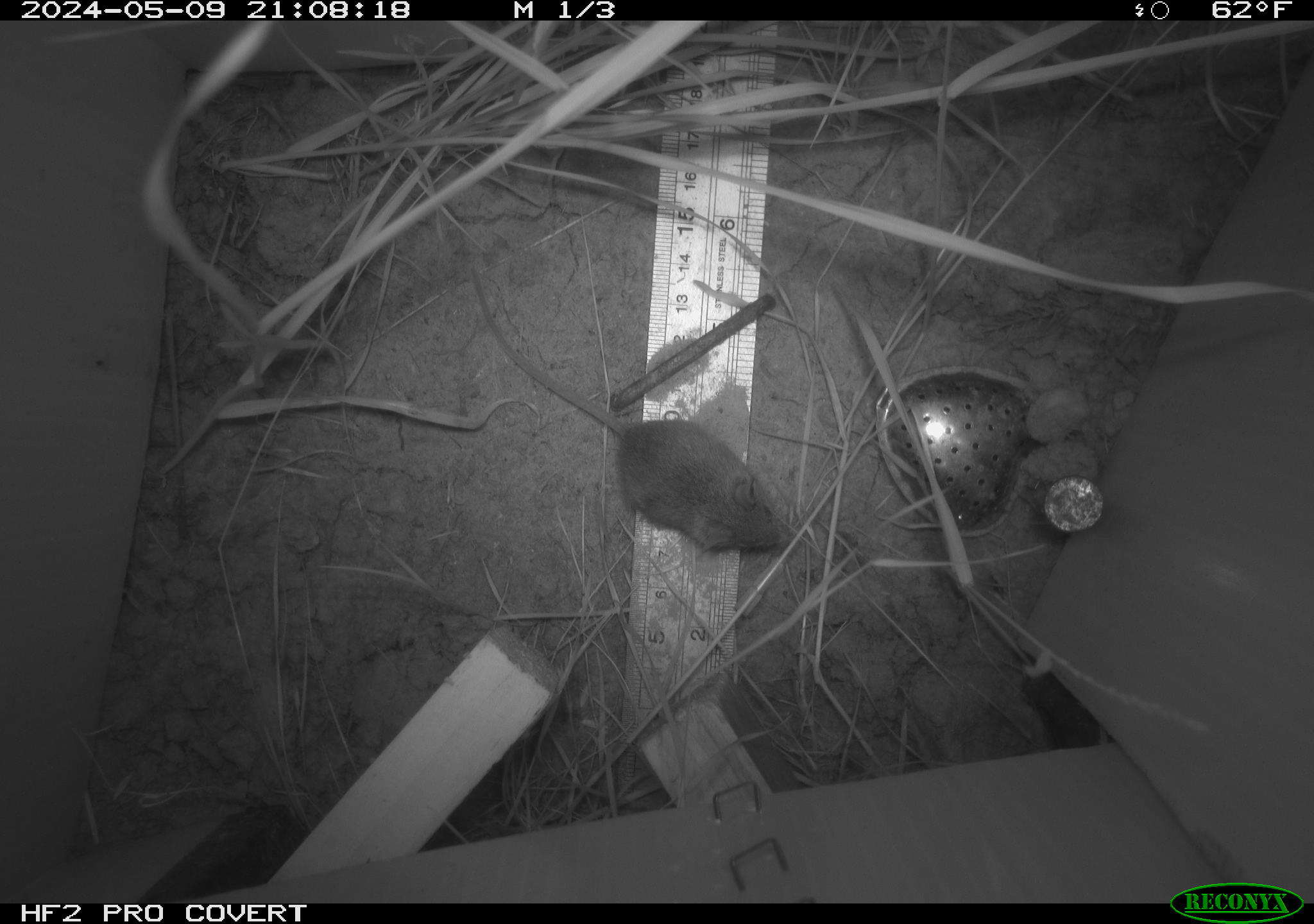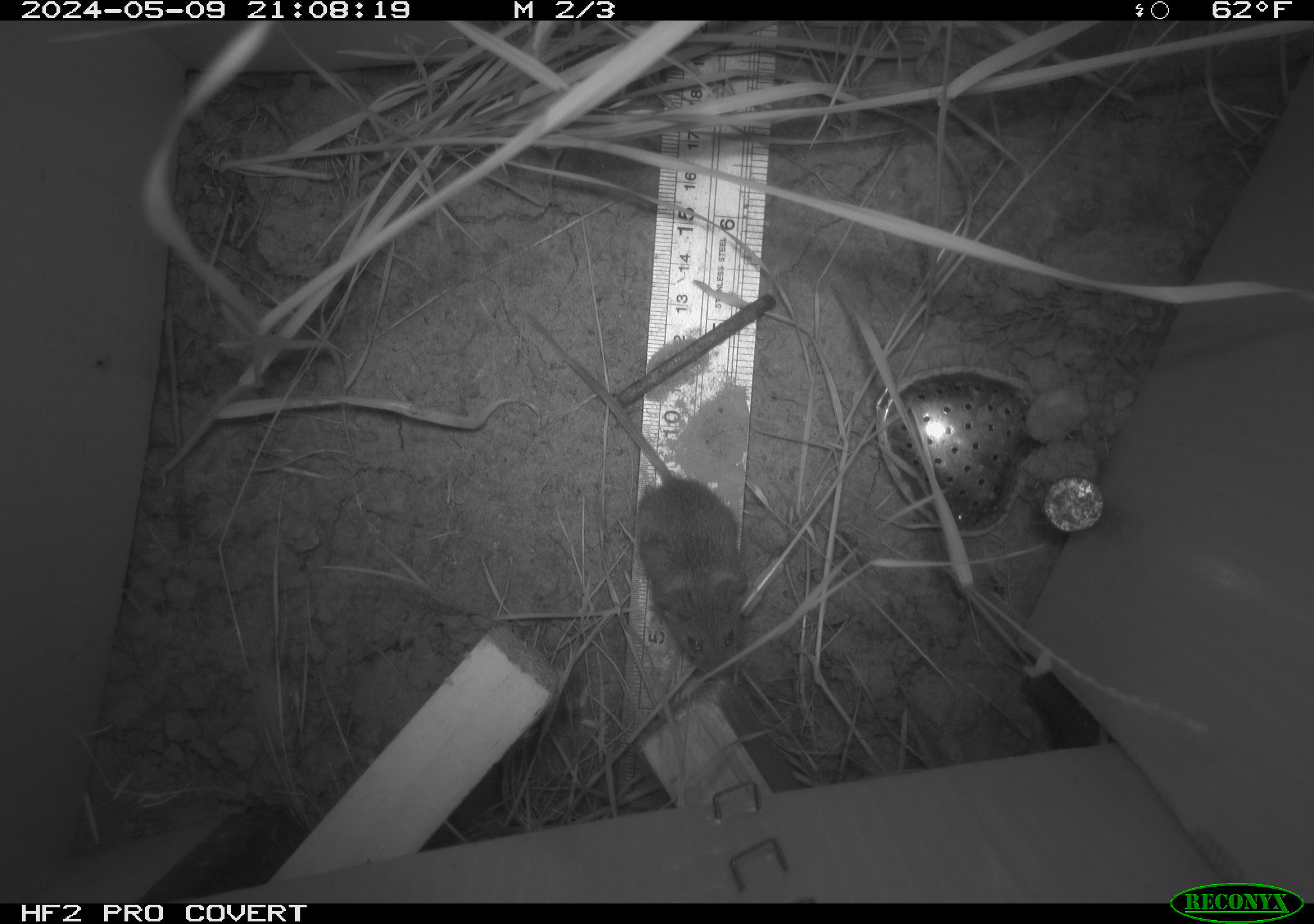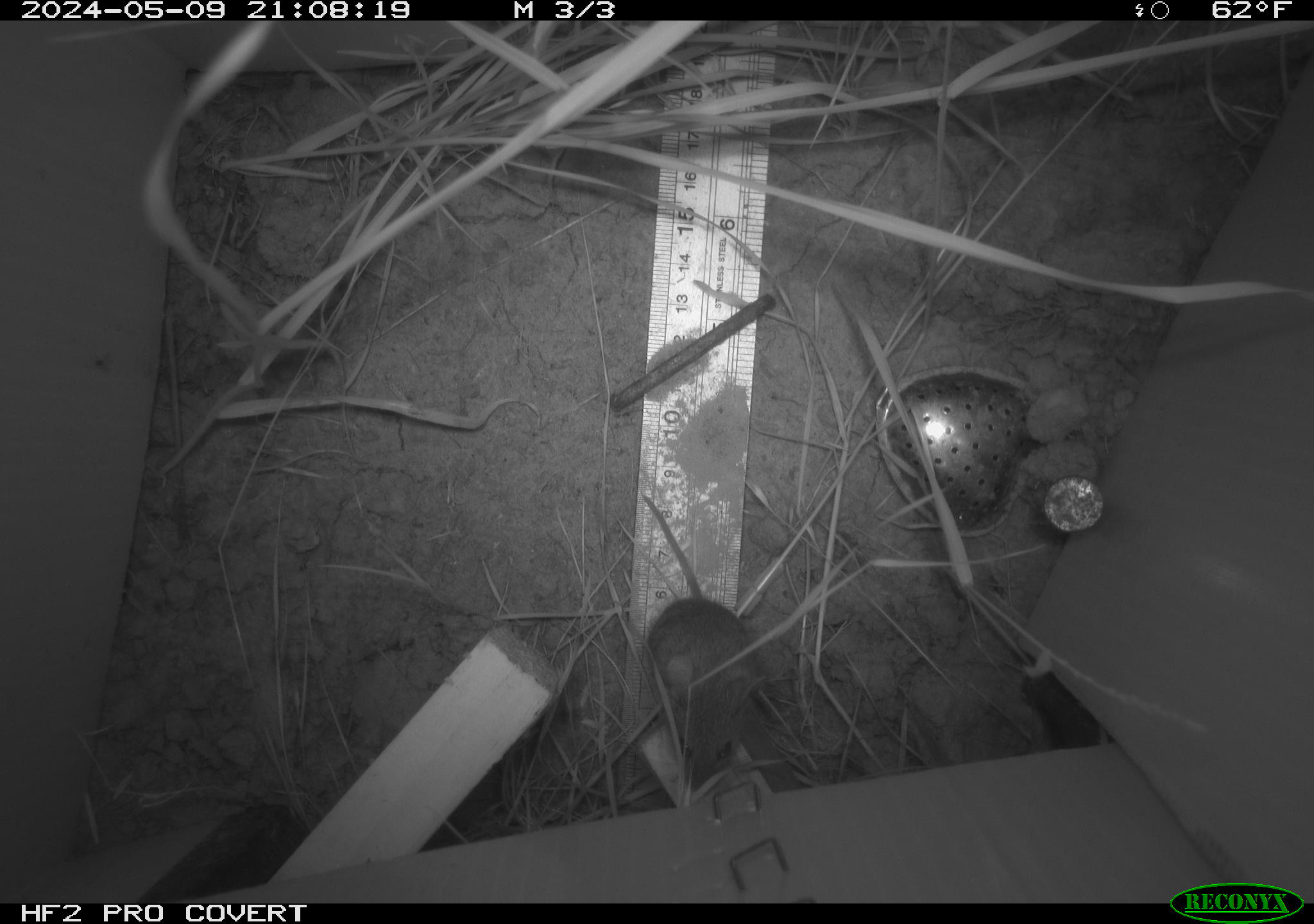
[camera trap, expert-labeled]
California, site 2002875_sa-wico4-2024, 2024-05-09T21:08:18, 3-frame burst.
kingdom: Animalia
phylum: Chordata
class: Mammalia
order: Rodentia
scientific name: Rodentia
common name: mouse species